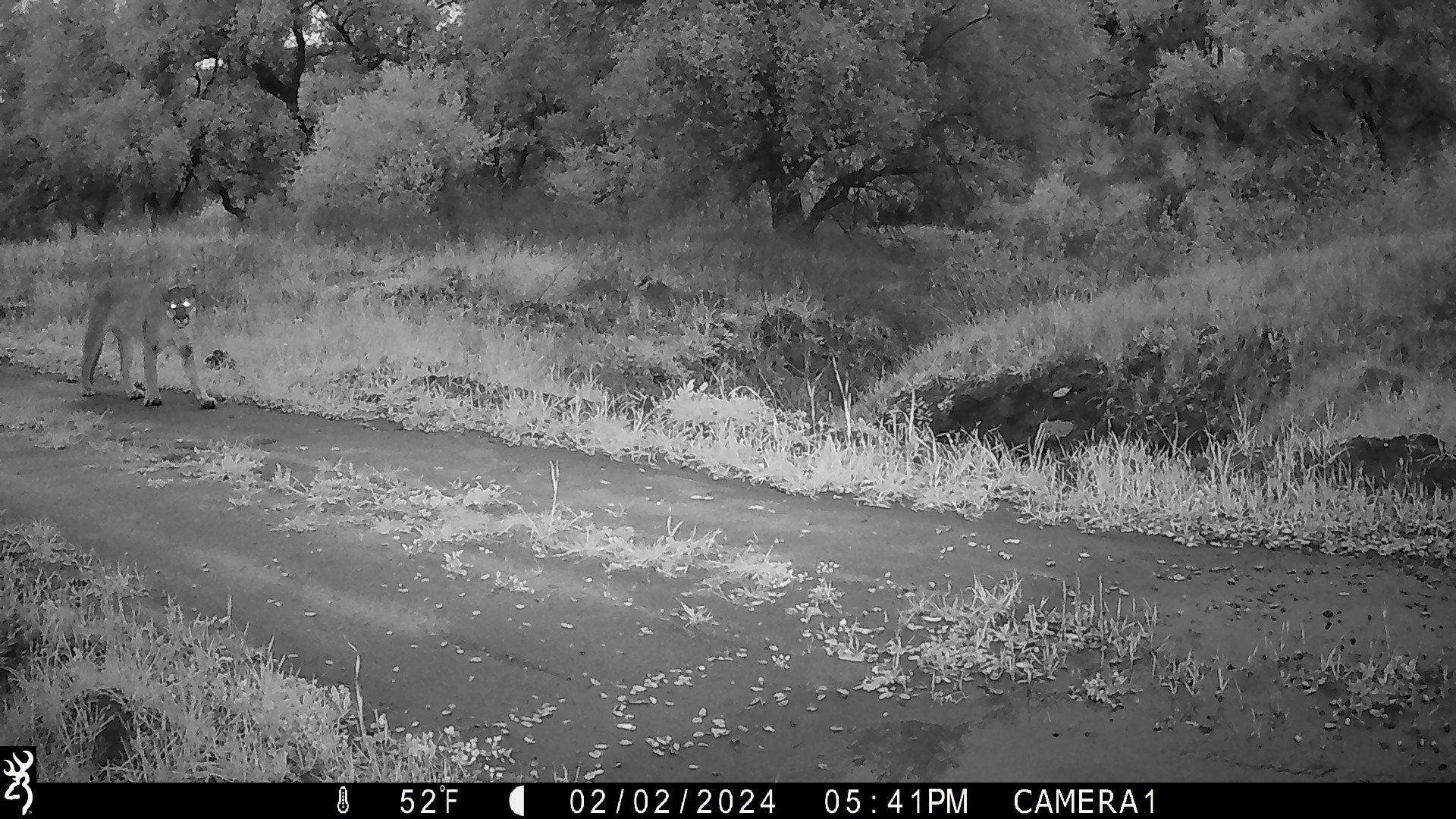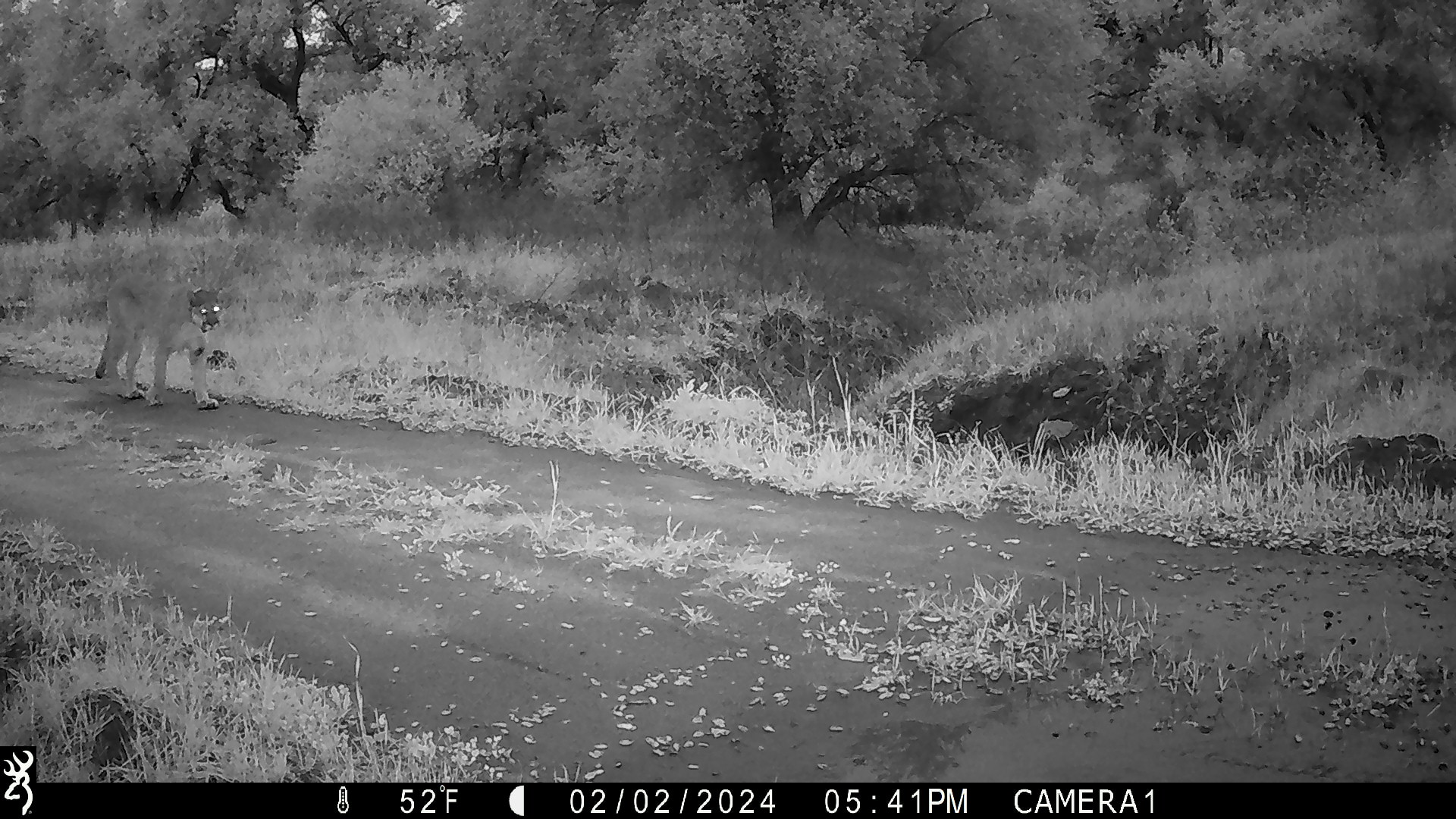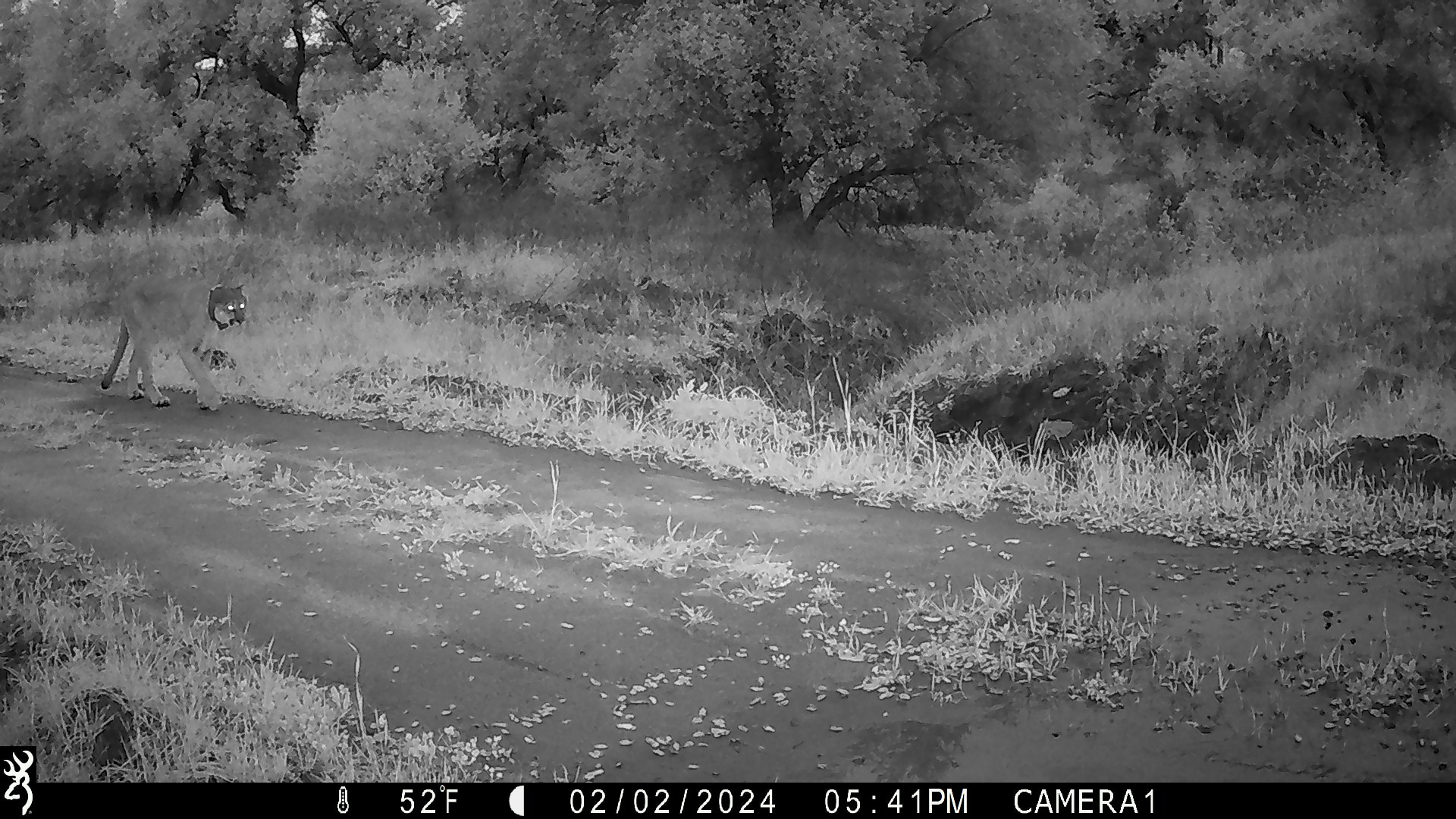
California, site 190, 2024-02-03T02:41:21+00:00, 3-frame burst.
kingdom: Animalia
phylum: Chordata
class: Mammalia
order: Carnivora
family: Felidae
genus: Puma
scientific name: Puma concolor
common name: puma